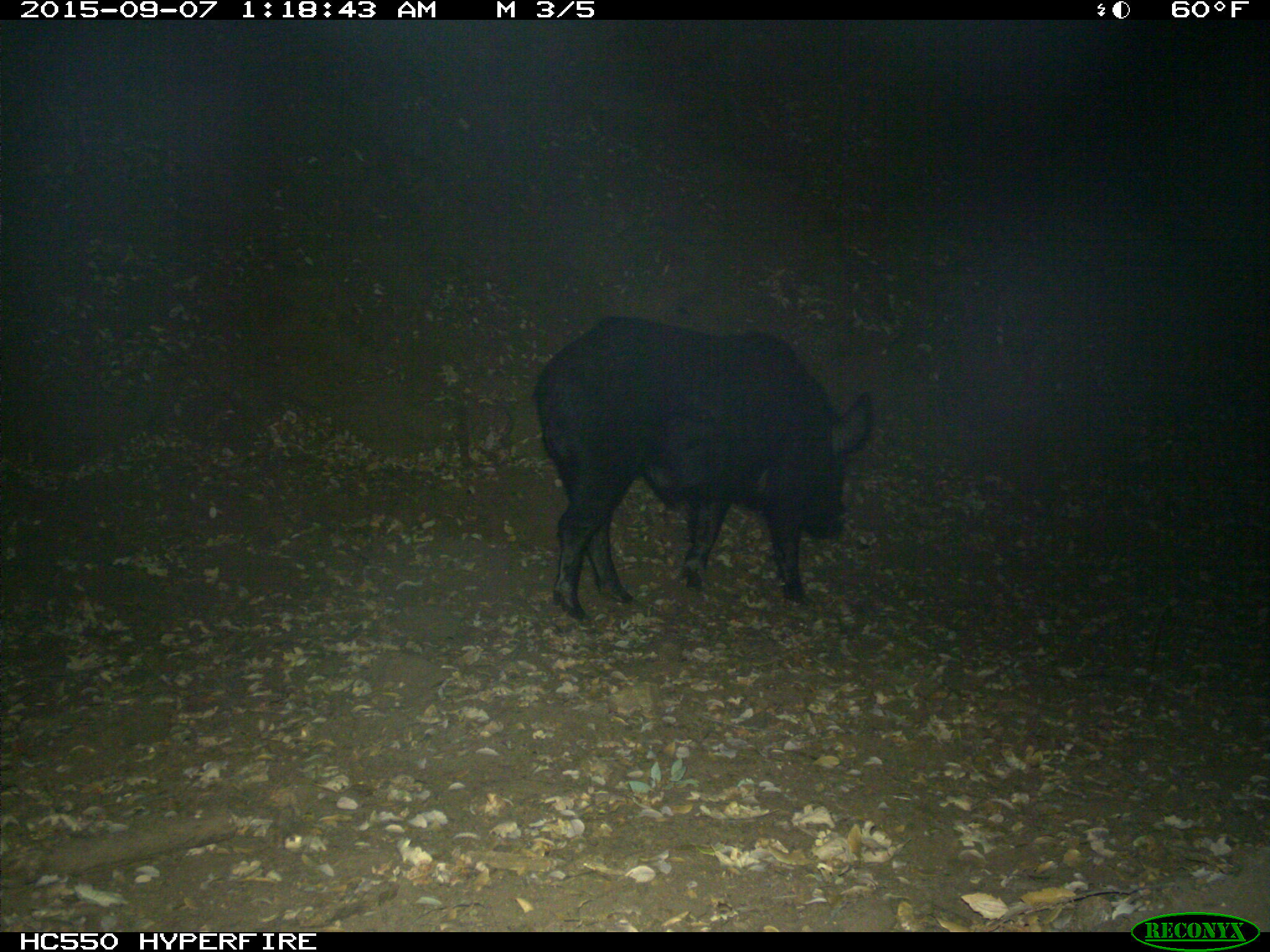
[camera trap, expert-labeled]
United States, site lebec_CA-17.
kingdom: Animalia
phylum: Chordata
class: Mammalia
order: Artiodactyla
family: Suidae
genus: Sus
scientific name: Sus scrofa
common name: wild boar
Sus scrofa (wild boar).